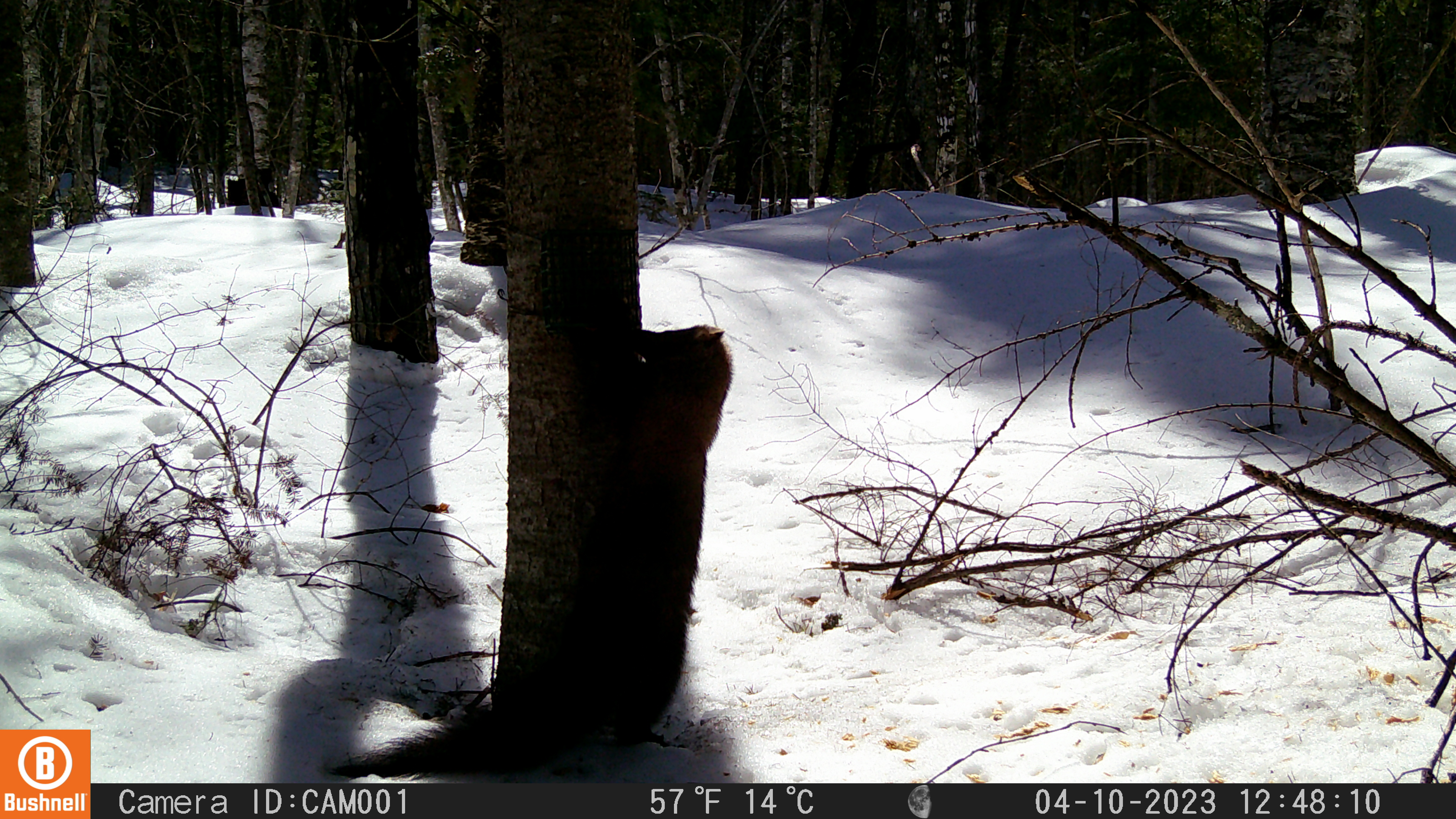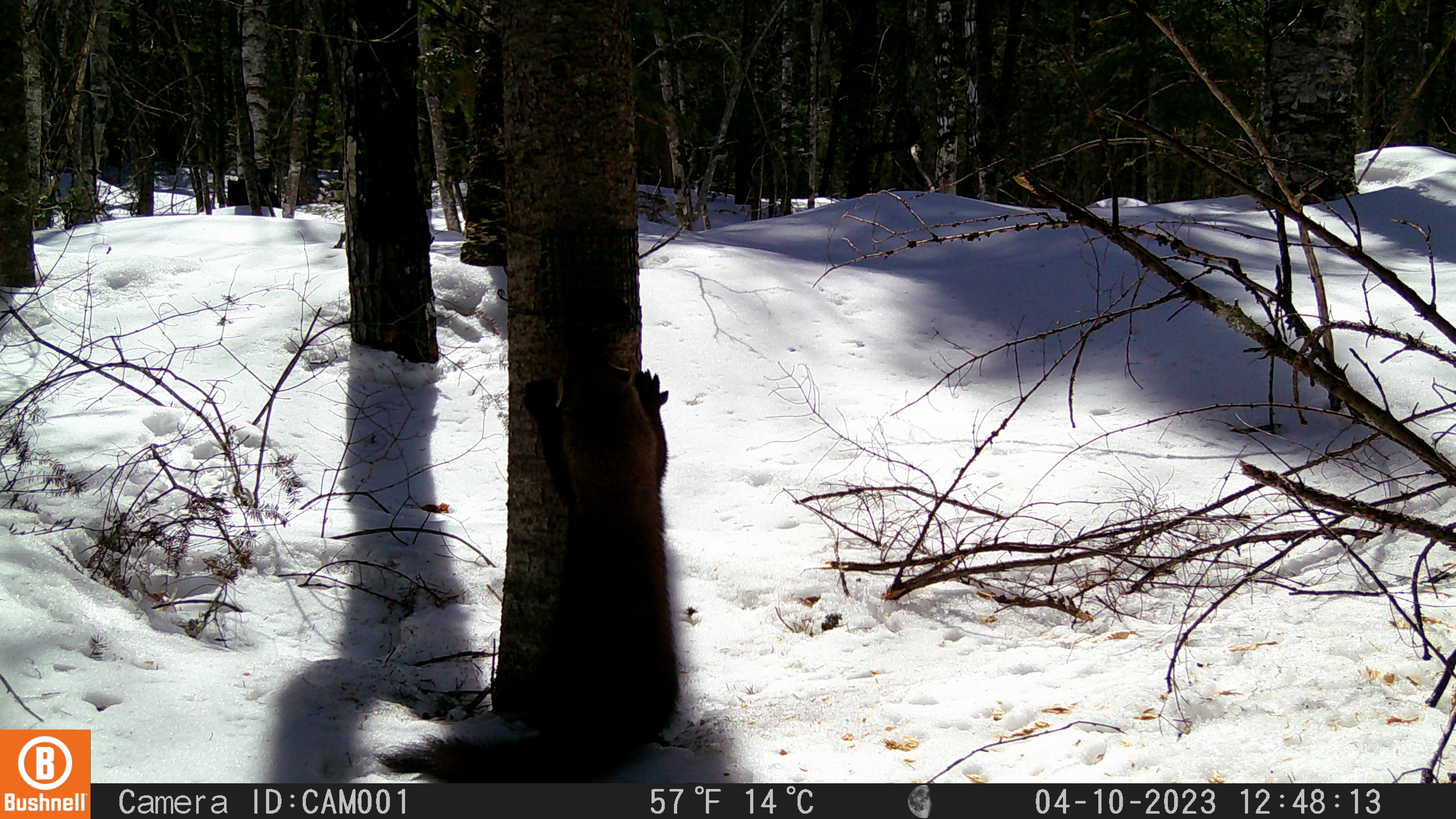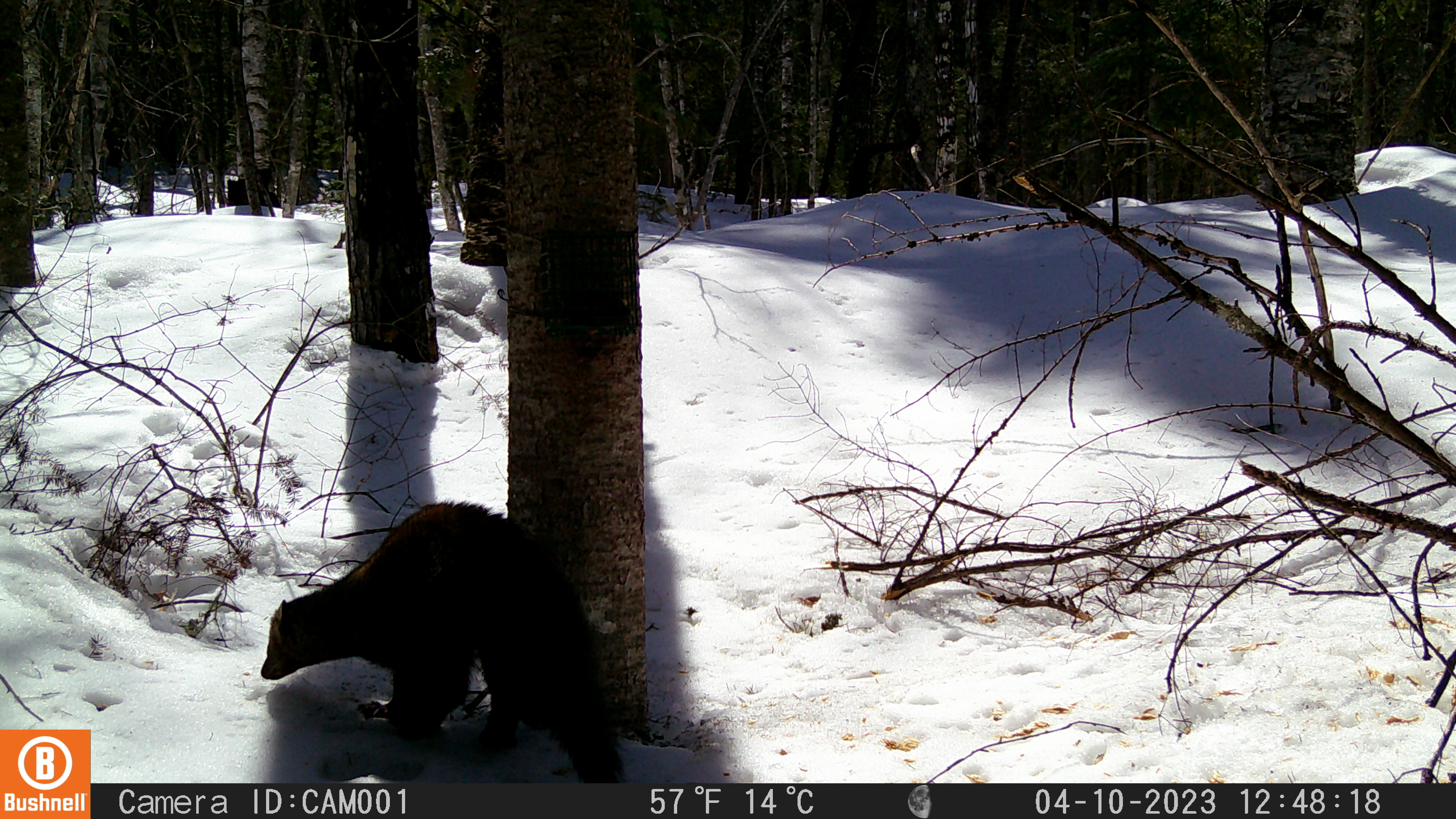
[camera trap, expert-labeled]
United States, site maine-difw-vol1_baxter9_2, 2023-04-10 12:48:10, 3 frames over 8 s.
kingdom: Animalia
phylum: Chordata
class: Mammalia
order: Carnivora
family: Mustelidae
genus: Pekania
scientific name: Pekania pennanti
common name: fisher